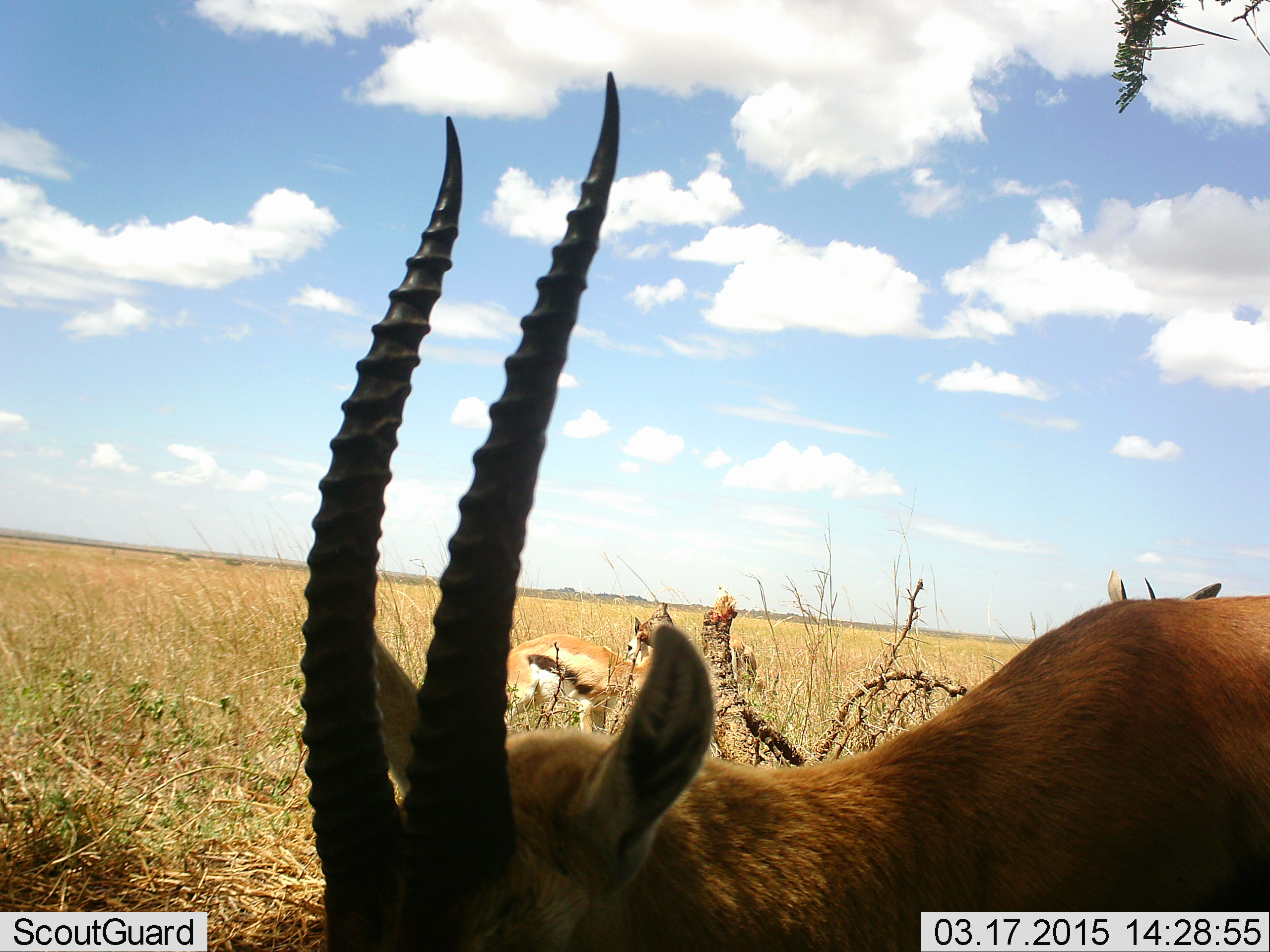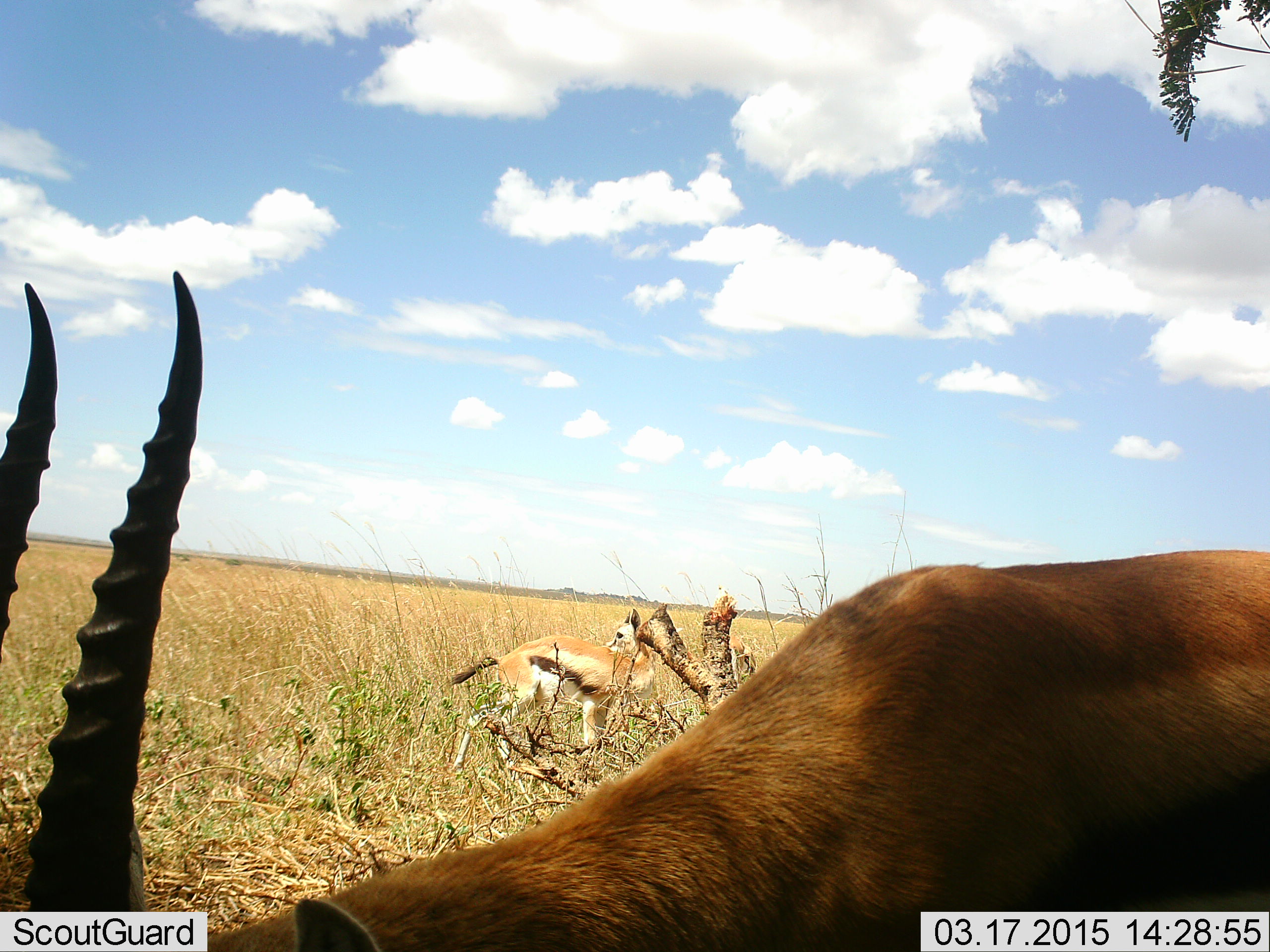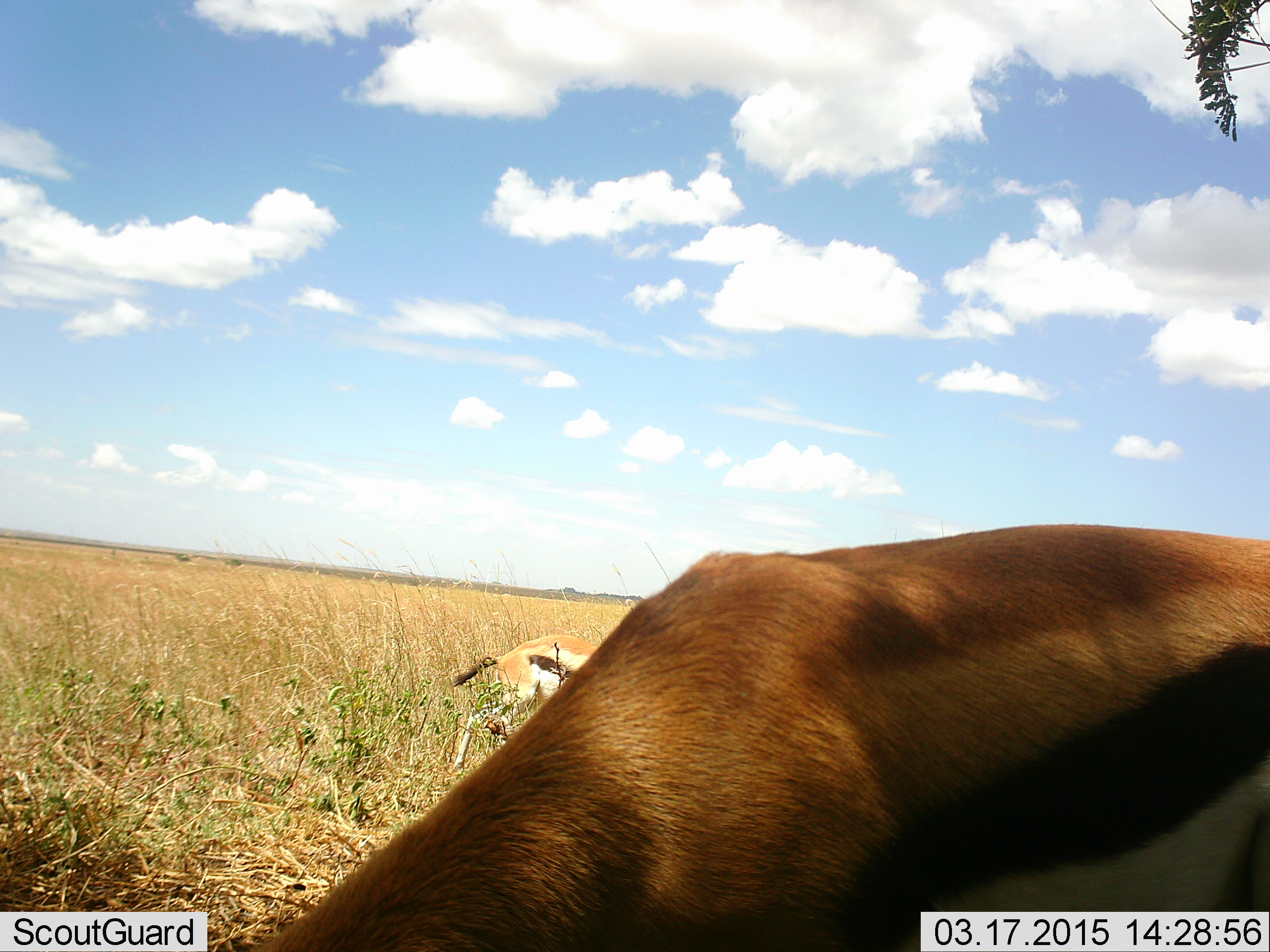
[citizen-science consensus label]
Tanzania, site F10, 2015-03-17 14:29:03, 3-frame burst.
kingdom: Animalia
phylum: Chordata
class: Mammalia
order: Artiodactyla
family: Bovidae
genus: Eudorcas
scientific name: Eudorcas thomsonii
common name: thomson's gazelle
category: gazellethomsons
Gazellethomsons (thomson's gazelle) (Eudorcas thomsonii), count 2. Behavior (volunteer vote fractions): standing 80%, resting 0%, moving 30%, interacting 0%. Young present (vote fraction): 0%. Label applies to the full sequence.